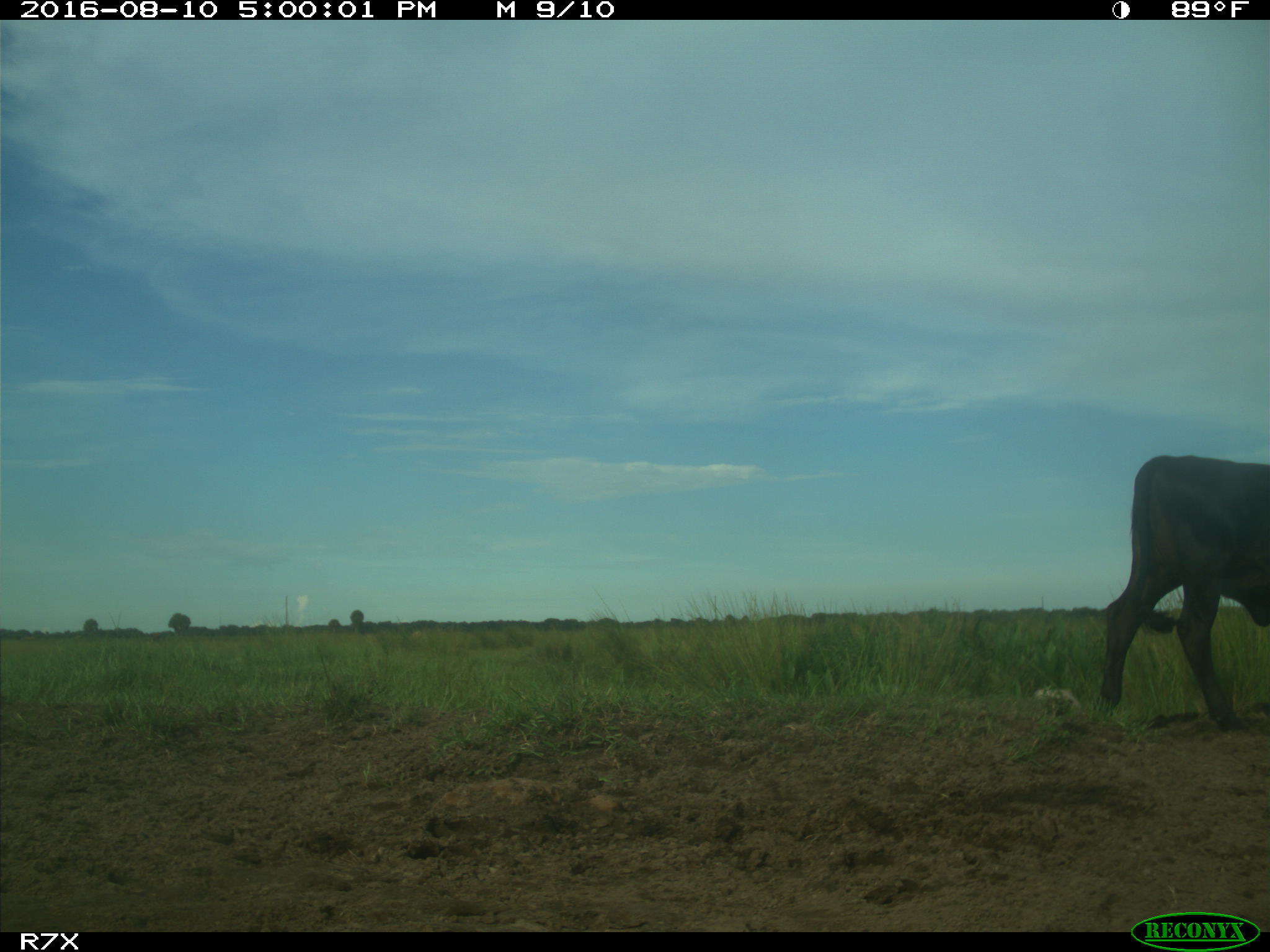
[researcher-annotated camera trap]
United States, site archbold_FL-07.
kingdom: Animalia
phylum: Chordata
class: Mammalia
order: Artiodactyla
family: Bovidae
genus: Bos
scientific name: Bos taurus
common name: domestic cow